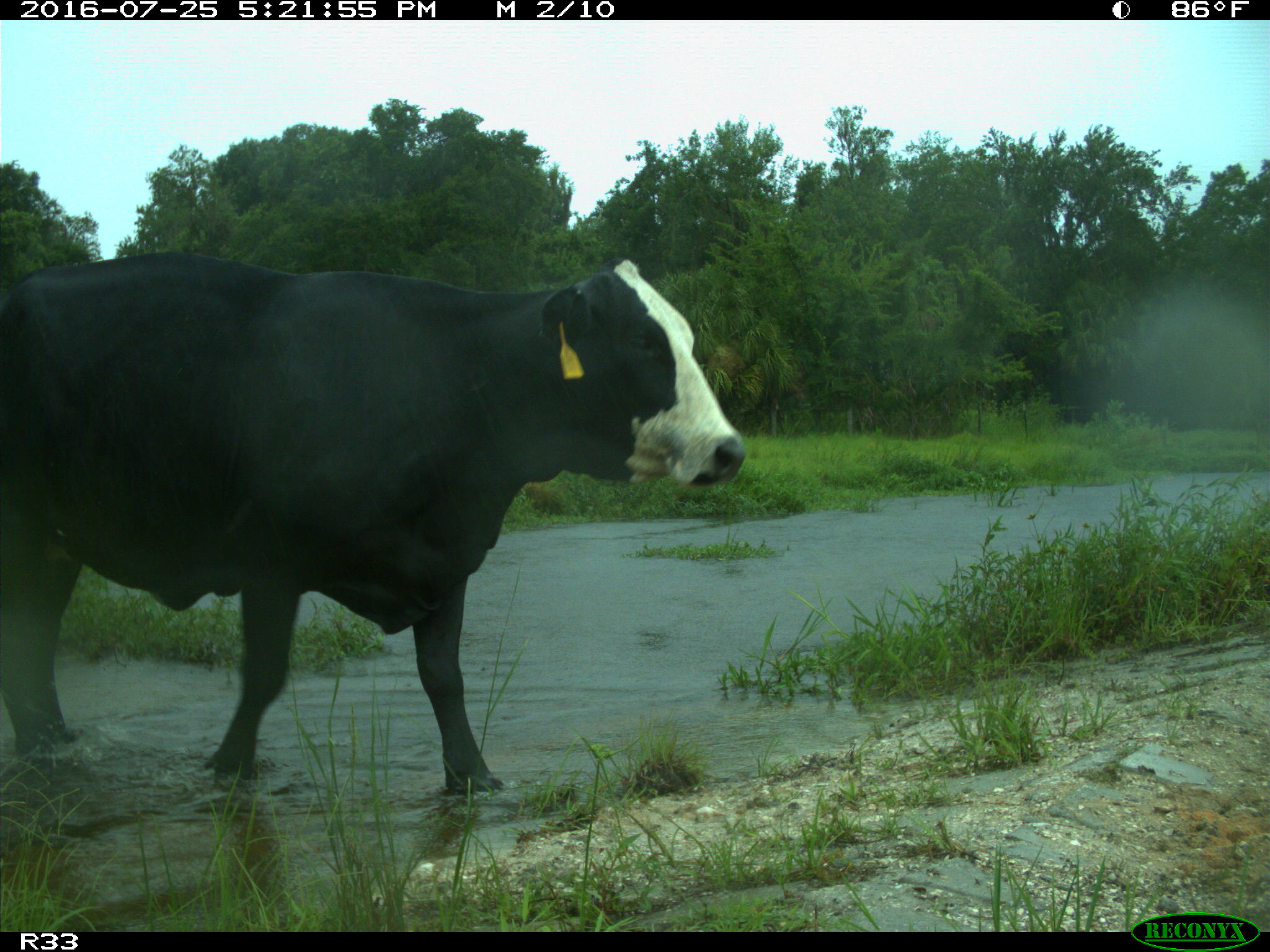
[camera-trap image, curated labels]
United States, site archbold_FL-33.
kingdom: Animalia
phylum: Chordata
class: Mammalia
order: Artiodactyla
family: Bovidae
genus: Bos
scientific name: Bos taurus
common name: domestic cow